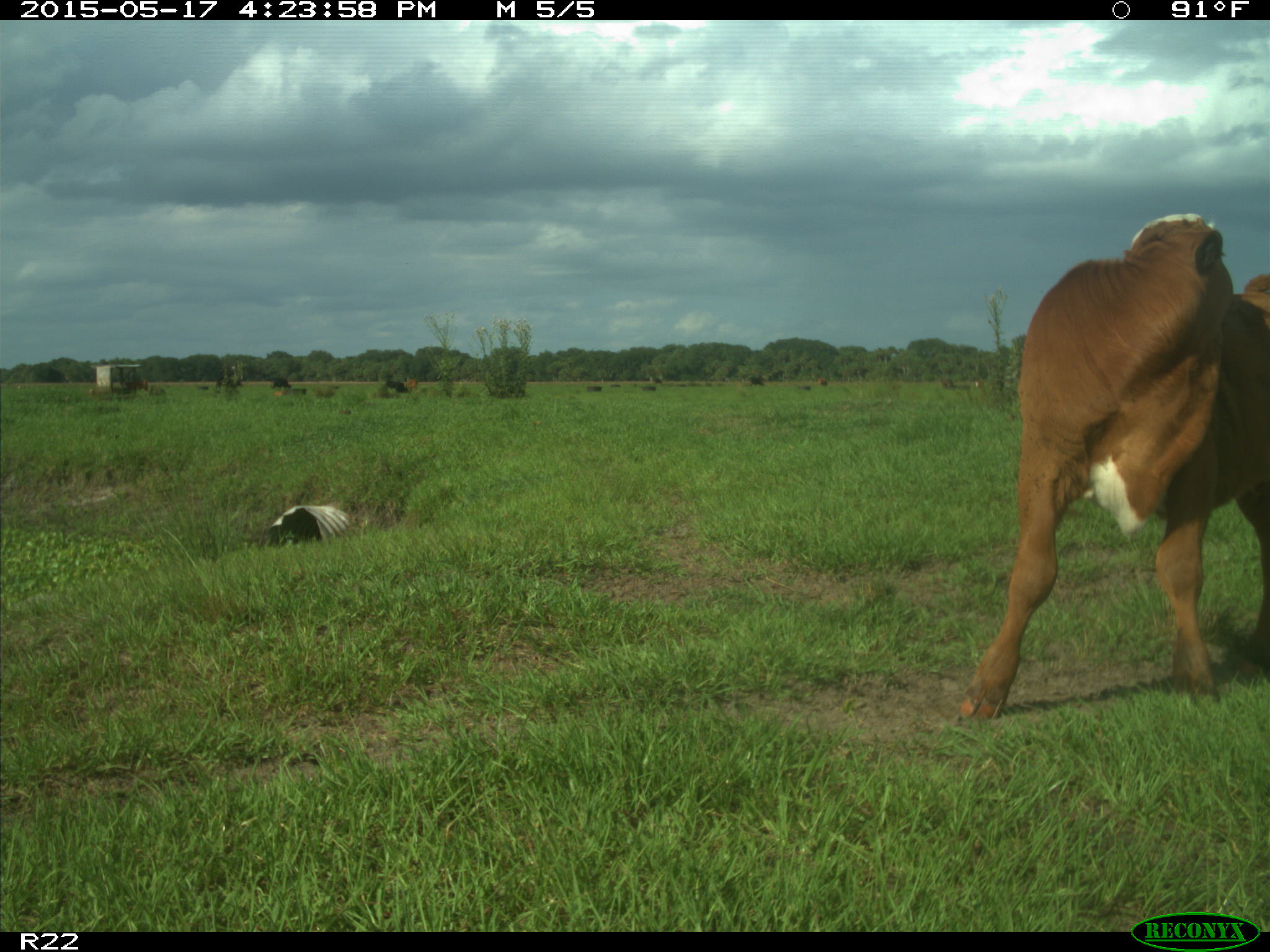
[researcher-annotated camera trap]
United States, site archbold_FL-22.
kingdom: Animalia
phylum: Chordata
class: Mammalia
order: Artiodactyla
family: Bovidae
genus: Bos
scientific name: Bos taurus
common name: domestic cow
Bos taurus (domestic cow).